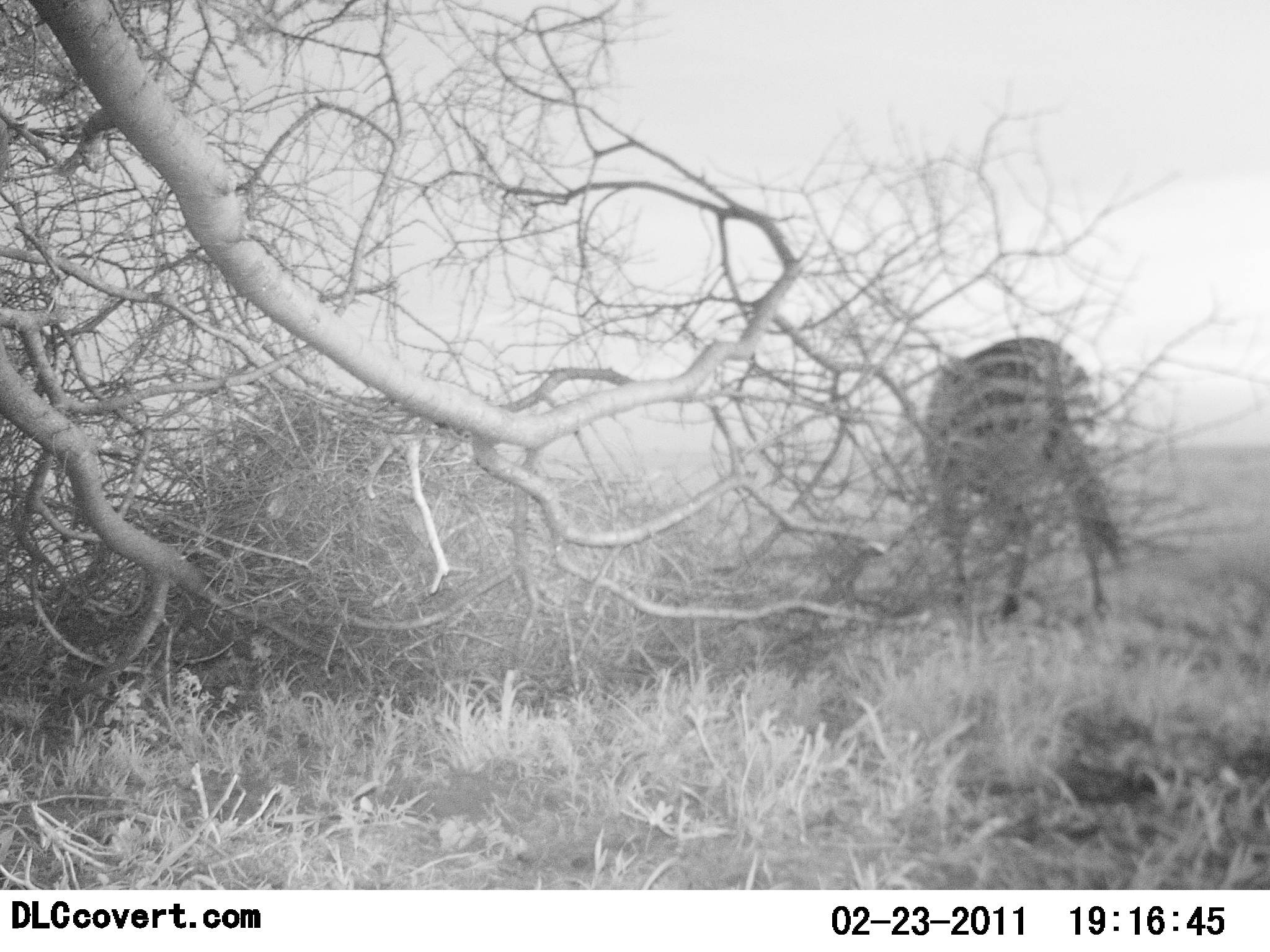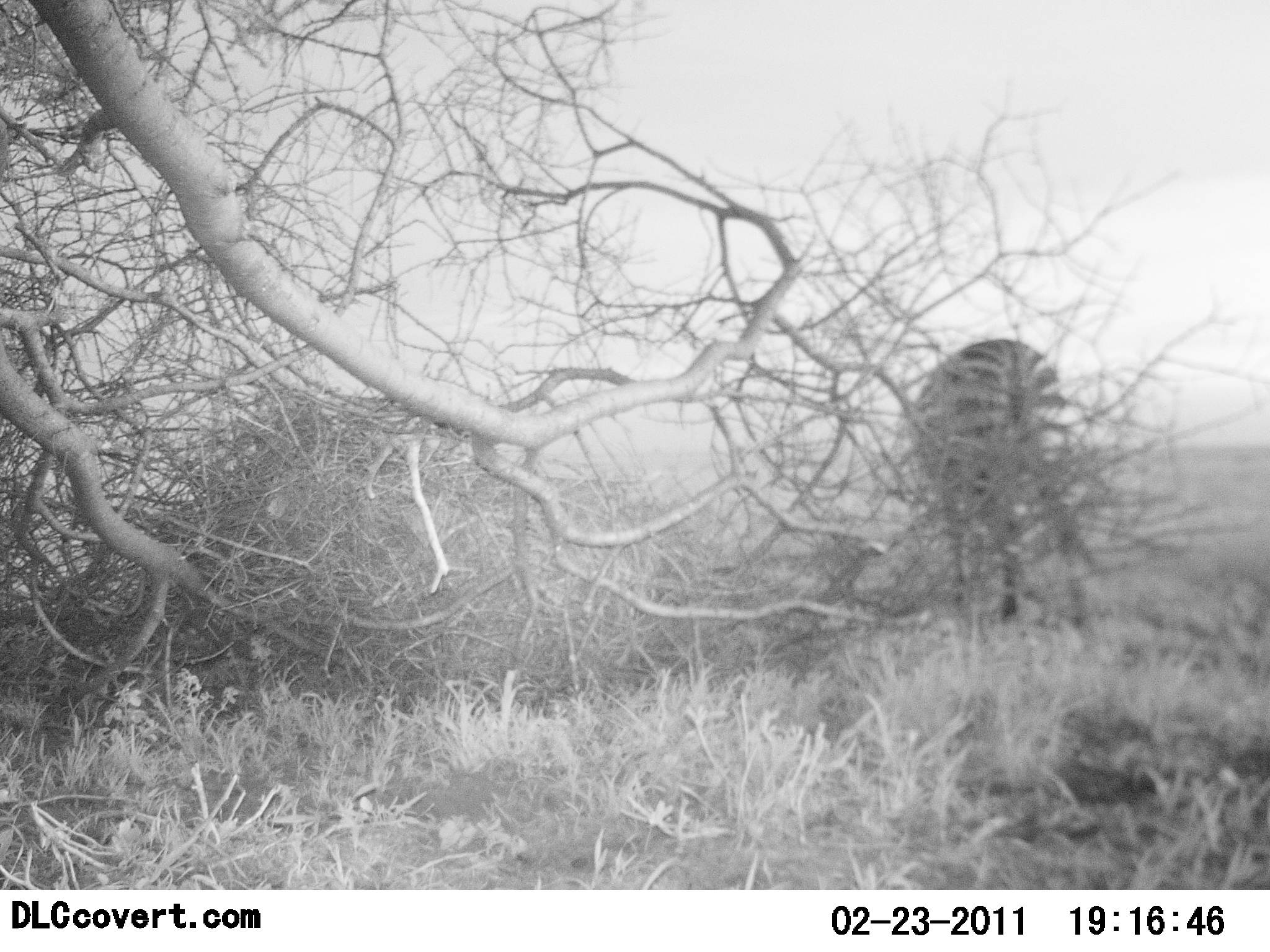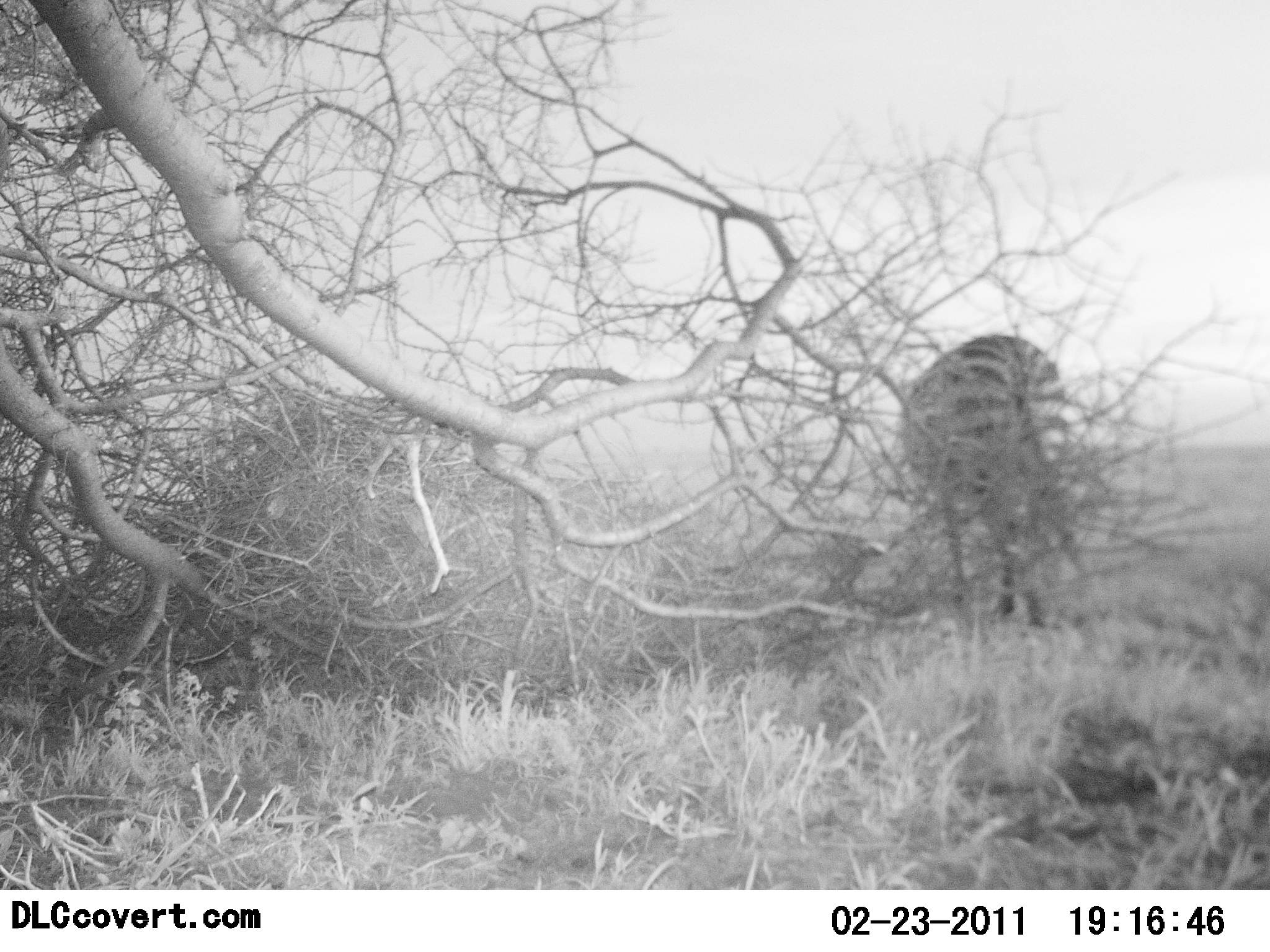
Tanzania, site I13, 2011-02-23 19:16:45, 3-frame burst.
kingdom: Animalia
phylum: Chordata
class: Mammalia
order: Perissodactyla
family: Equidae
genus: Equus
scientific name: Equus quagga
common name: plains zebra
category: zebra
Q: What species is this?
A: Zebra (plains zebra) (Equus quagga).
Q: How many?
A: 1.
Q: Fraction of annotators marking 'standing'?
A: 73%.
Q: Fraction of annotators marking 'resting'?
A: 0%.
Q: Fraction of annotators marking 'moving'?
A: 9%.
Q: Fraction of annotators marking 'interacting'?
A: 0%.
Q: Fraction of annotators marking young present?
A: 0%.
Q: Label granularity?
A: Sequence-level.